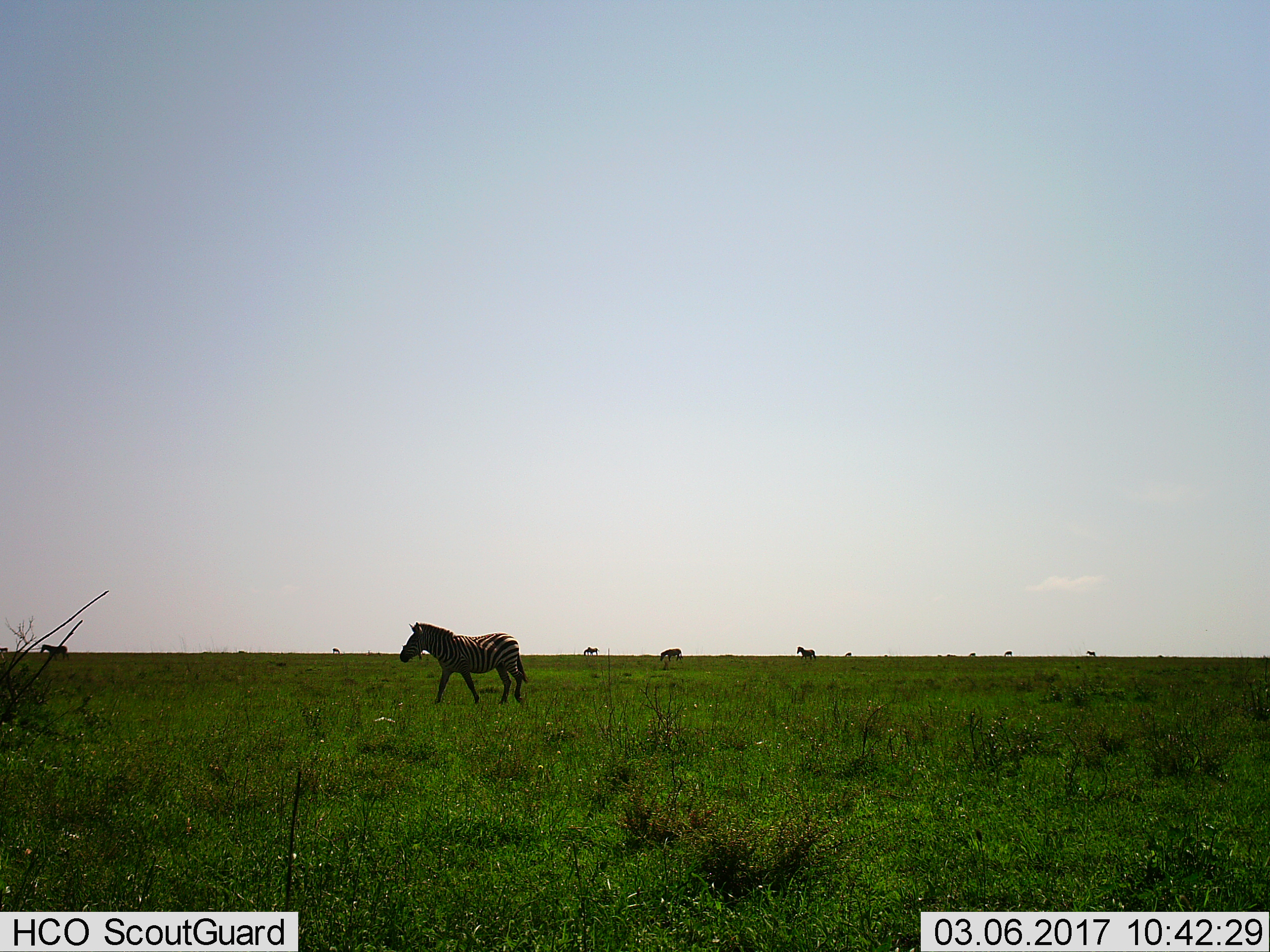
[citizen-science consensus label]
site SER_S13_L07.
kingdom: Animalia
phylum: Chordata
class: Mammalia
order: Perissodactyla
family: Equidae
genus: Equus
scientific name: Equus quagga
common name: plains zebra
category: zebraplains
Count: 11-50.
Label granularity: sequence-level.